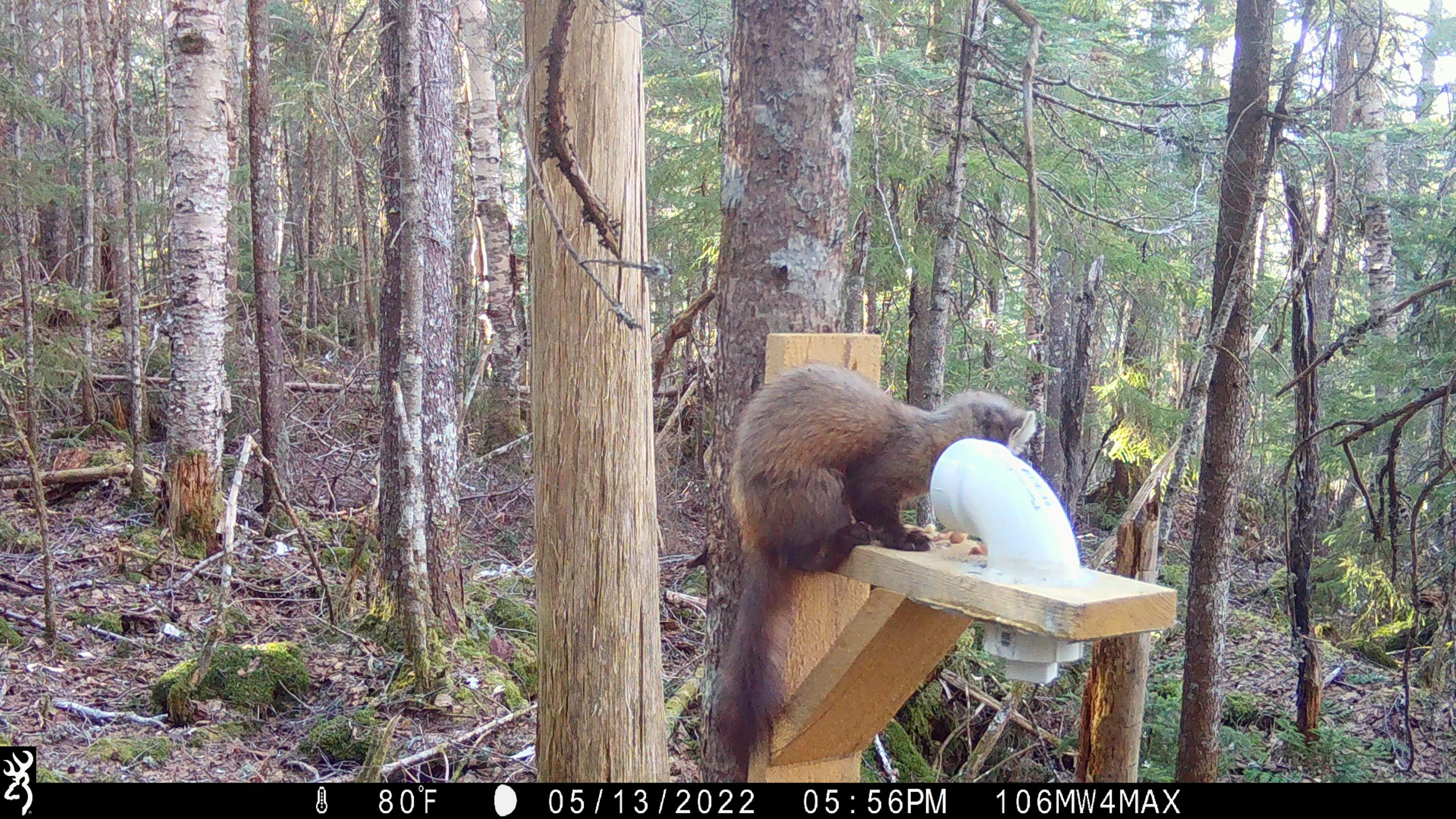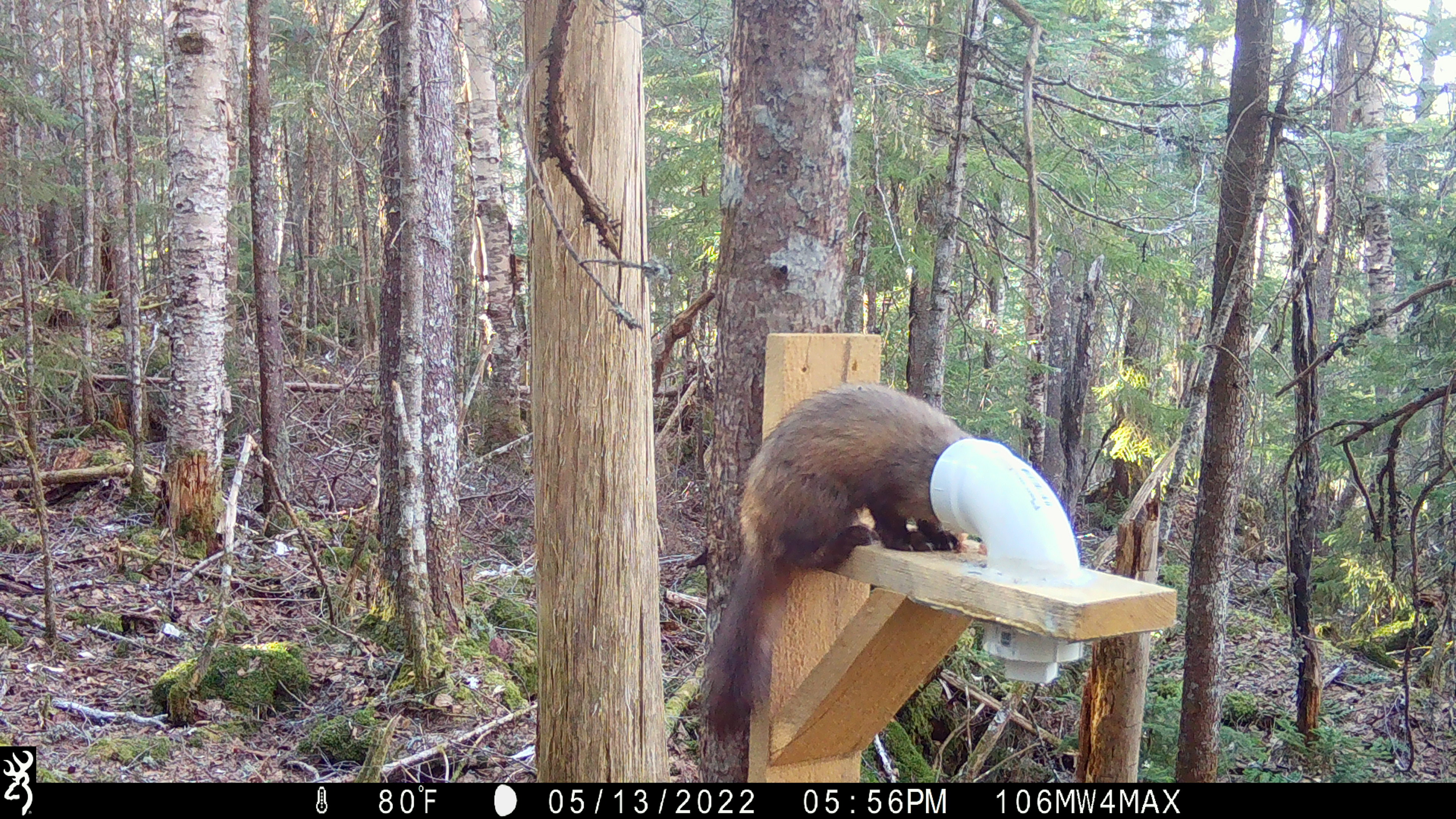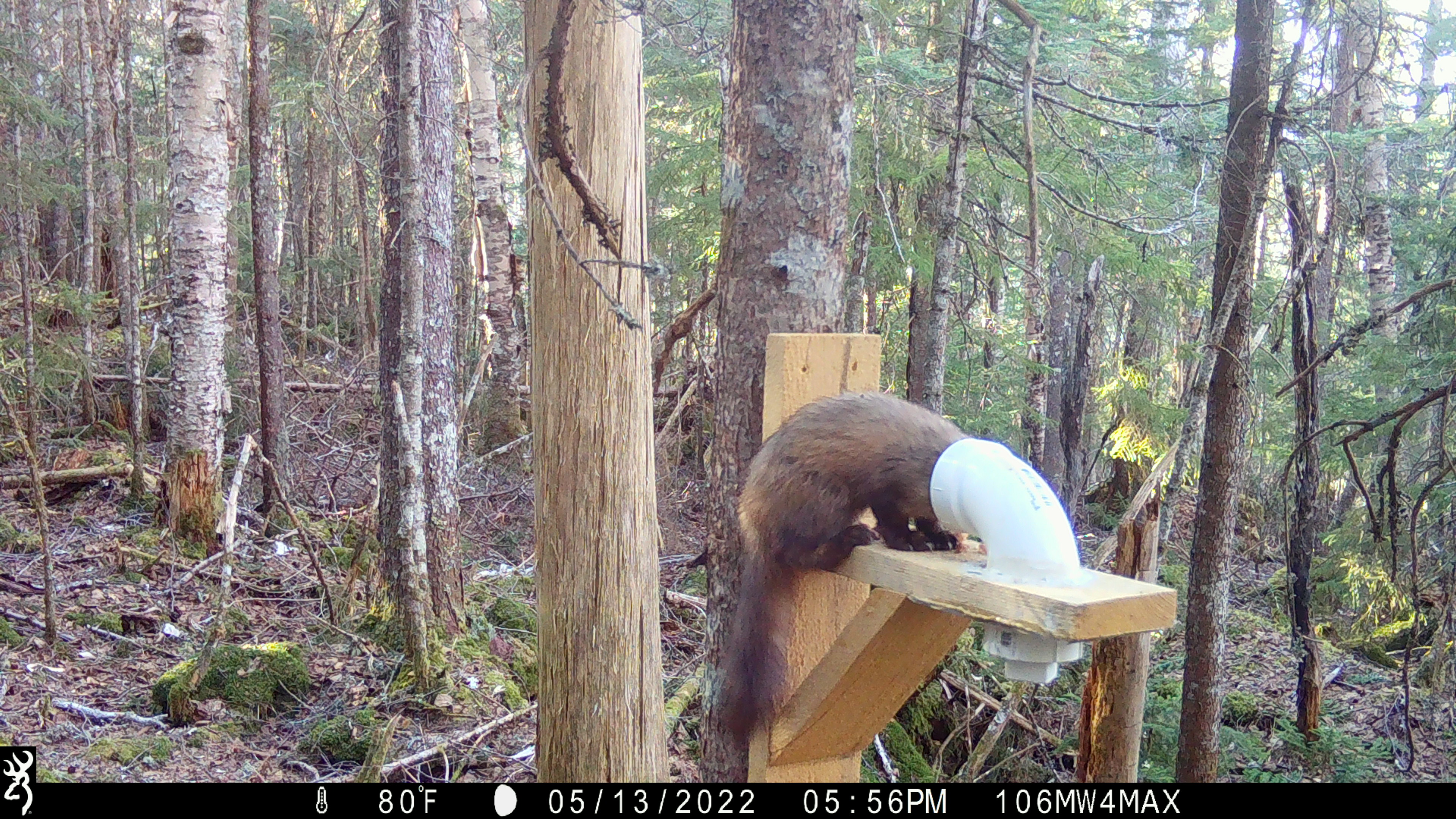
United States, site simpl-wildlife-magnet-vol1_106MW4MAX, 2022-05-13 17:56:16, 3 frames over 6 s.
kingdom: Animalia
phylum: Chordata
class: Mammalia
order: Carnivora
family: Mustelidae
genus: Martes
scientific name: Martes americana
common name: american marten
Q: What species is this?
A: American marten (Martes americana).